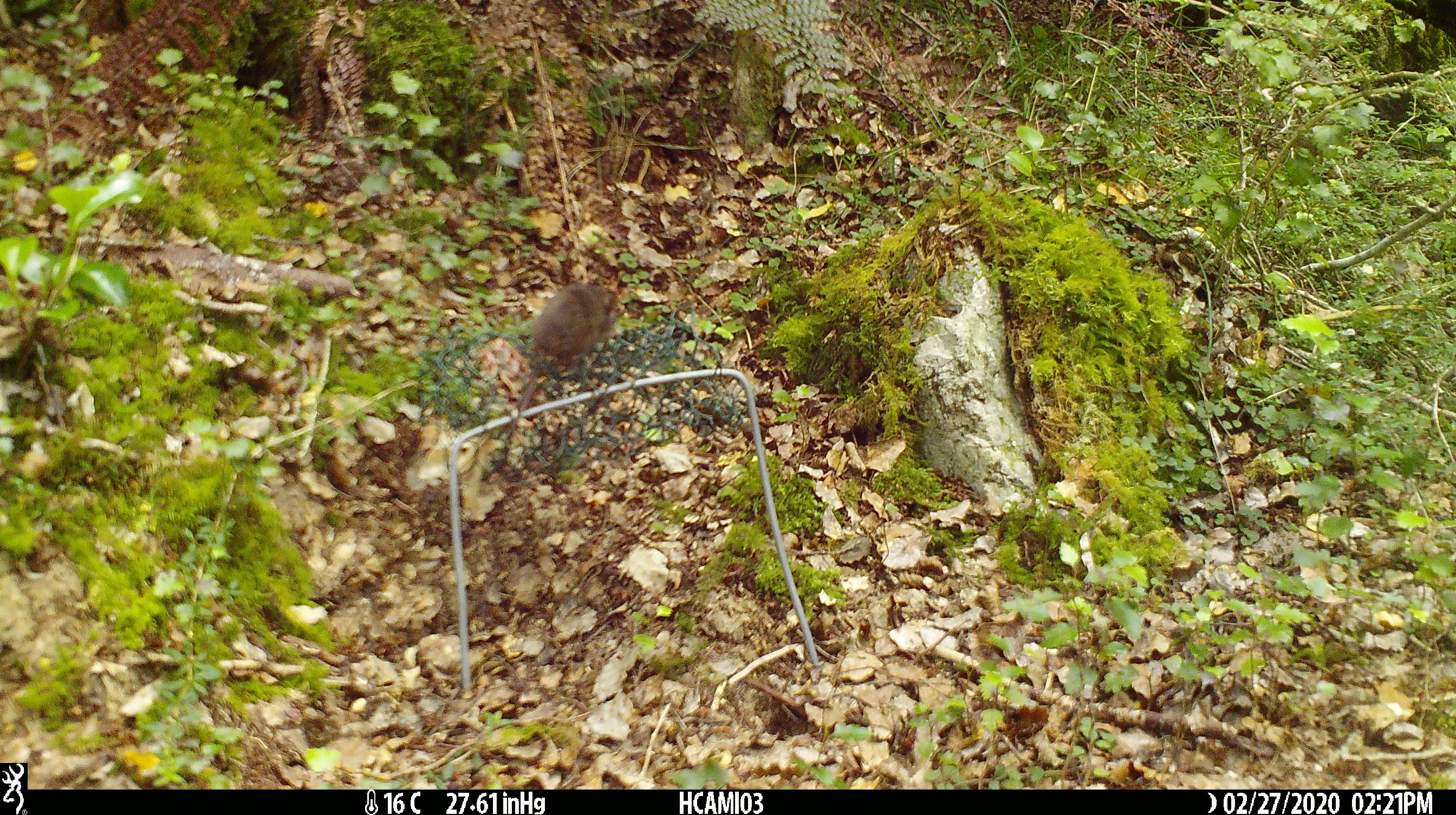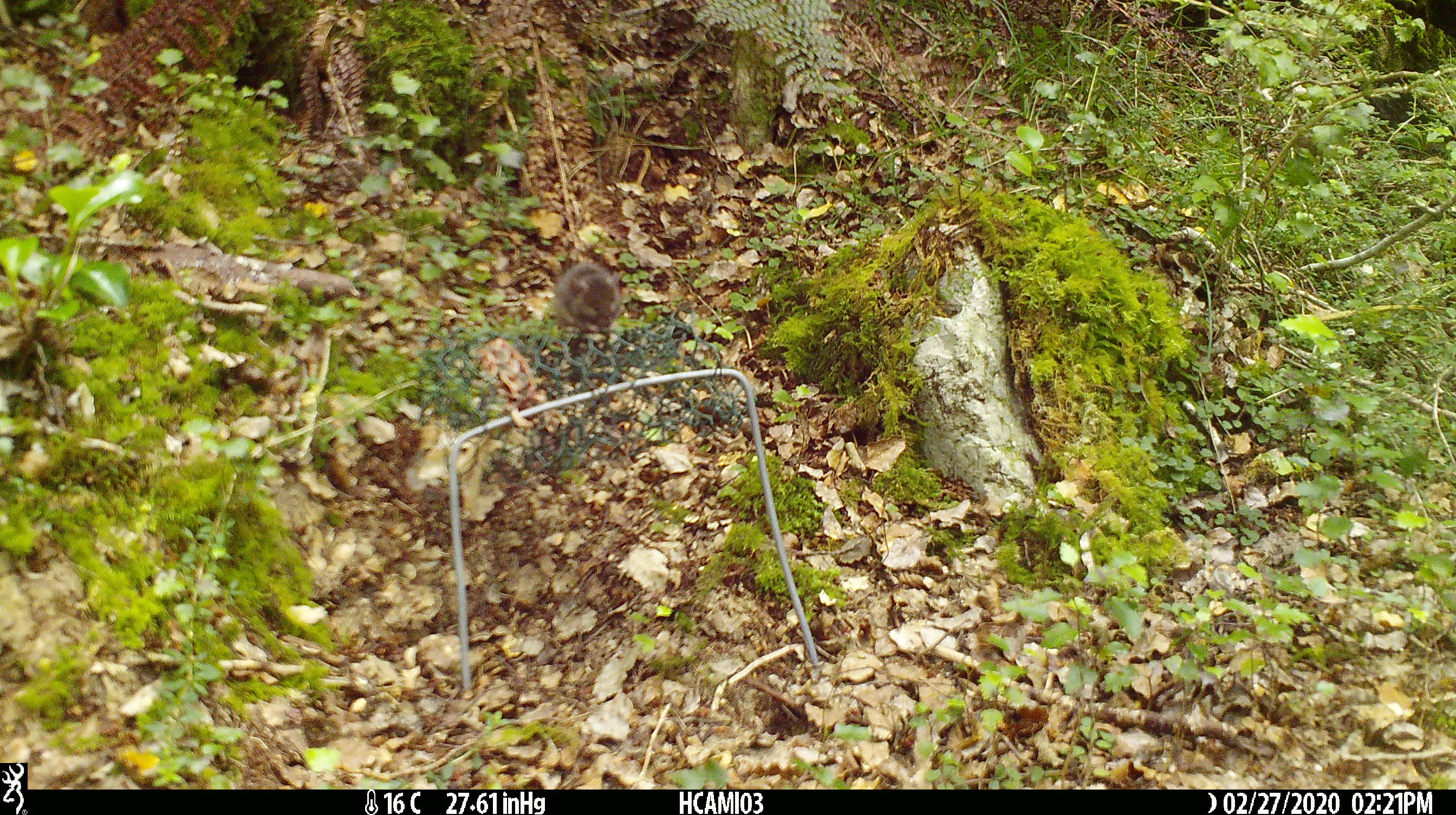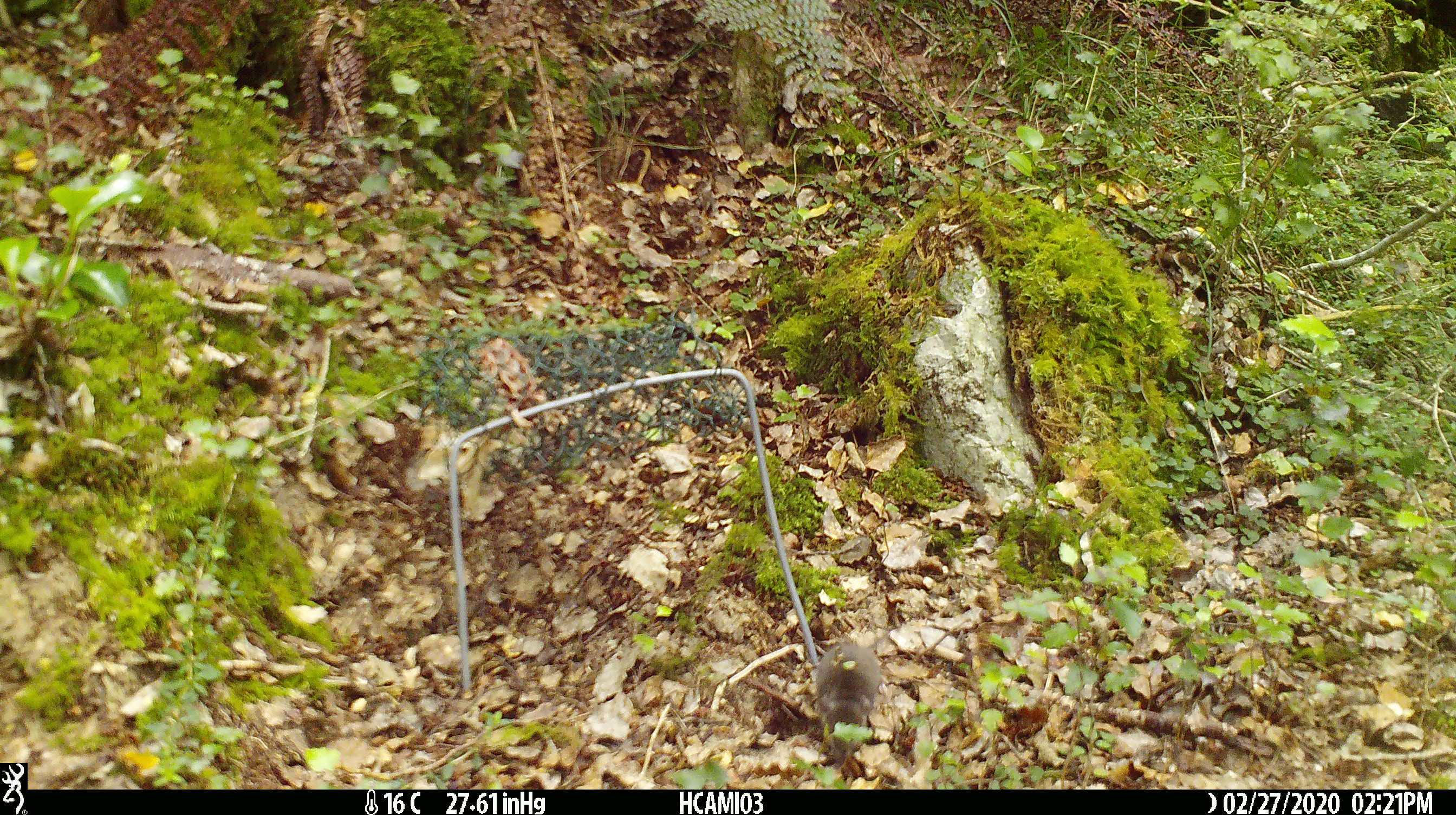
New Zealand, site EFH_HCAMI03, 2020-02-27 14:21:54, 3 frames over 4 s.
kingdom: Animalia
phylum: Chordata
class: Mammalia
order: Rodentia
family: Muridae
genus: Mus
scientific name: Mus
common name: mouse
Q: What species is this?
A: Mouse (Mus).